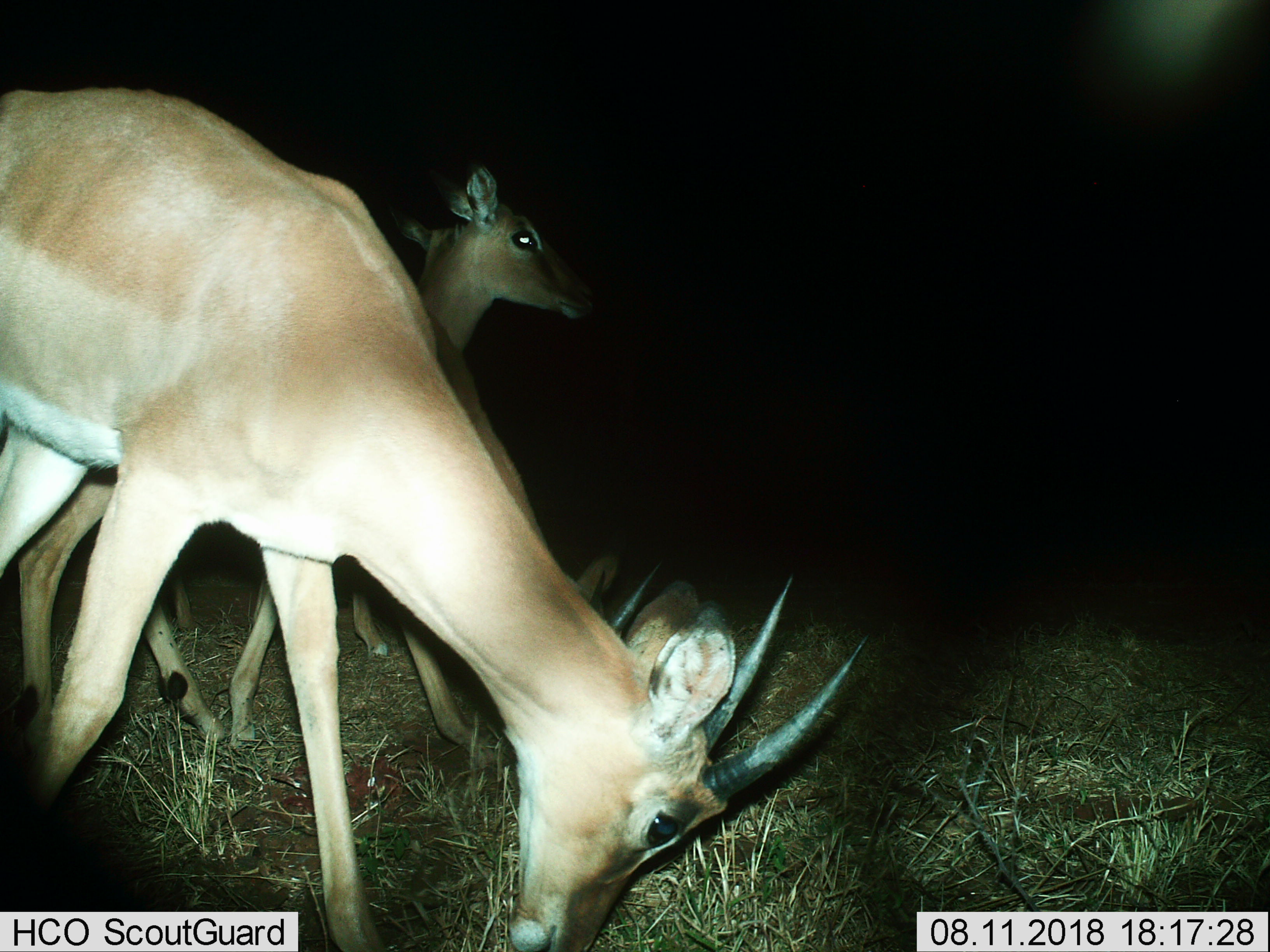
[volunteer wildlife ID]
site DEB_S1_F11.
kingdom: Animalia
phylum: Chordata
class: Mammalia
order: Artiodactyla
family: Bovidae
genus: Aepyceros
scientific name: Aepyceros melampus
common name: impala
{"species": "impala (Aepyceros melampus)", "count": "3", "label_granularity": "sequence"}